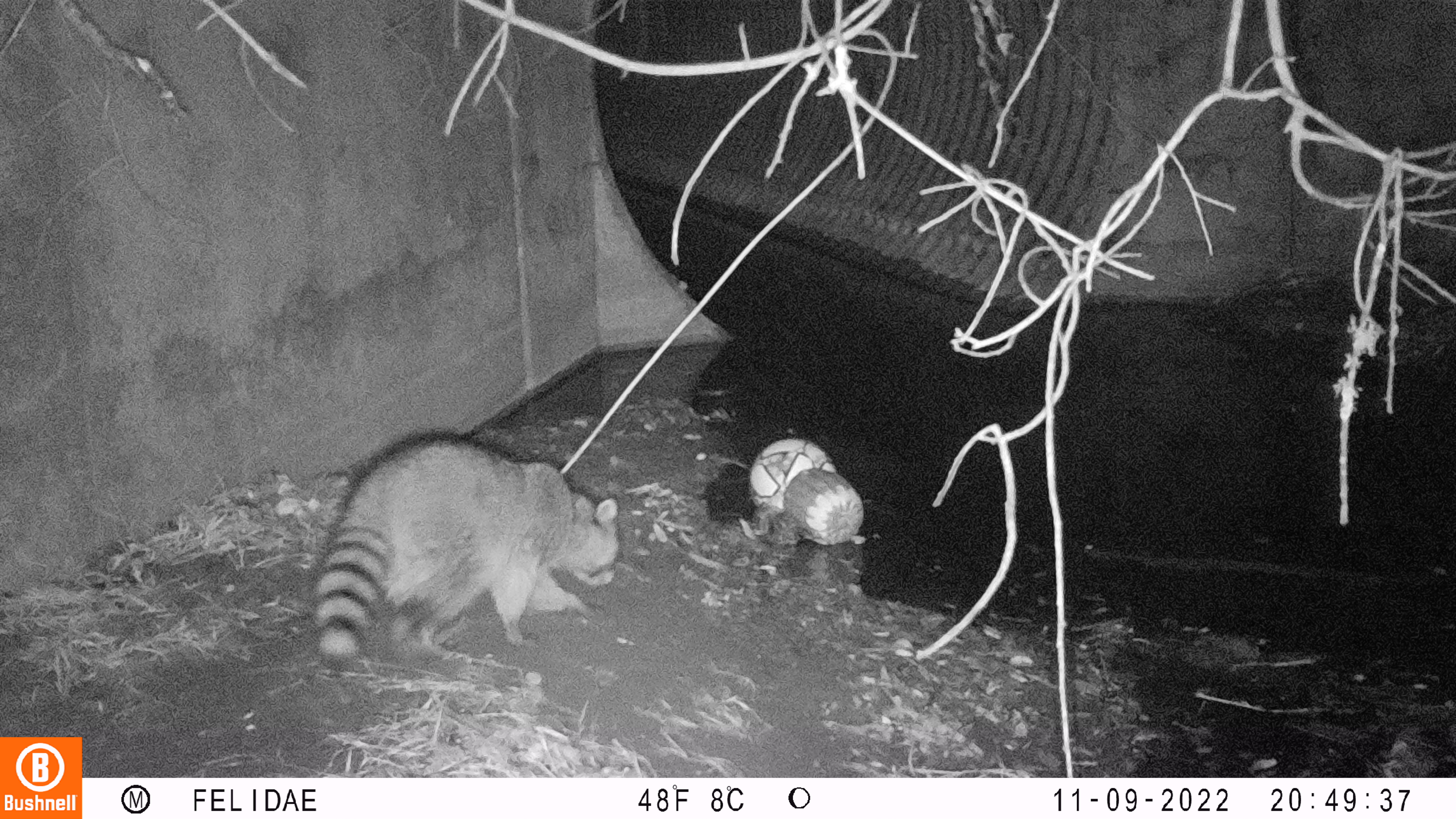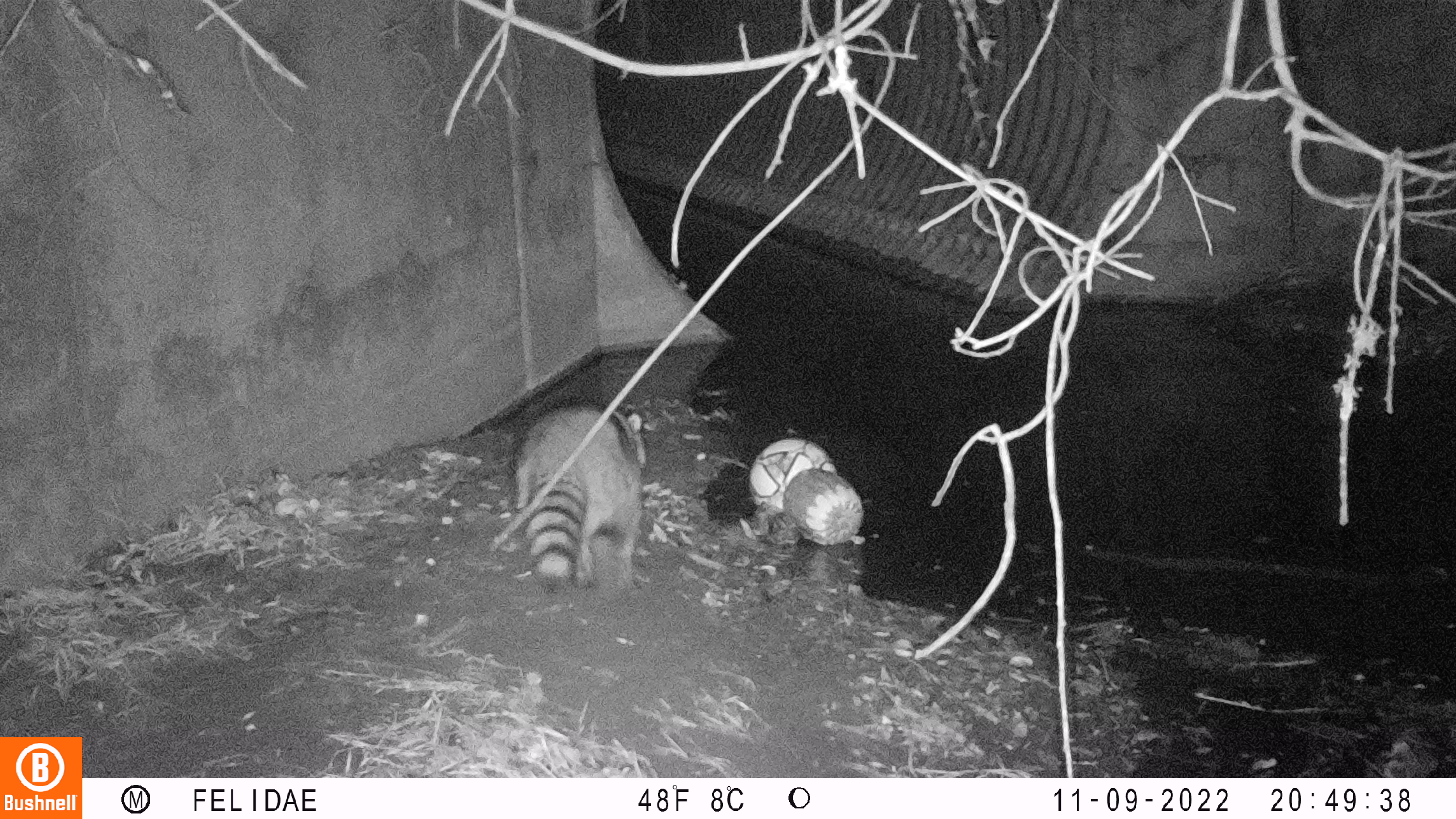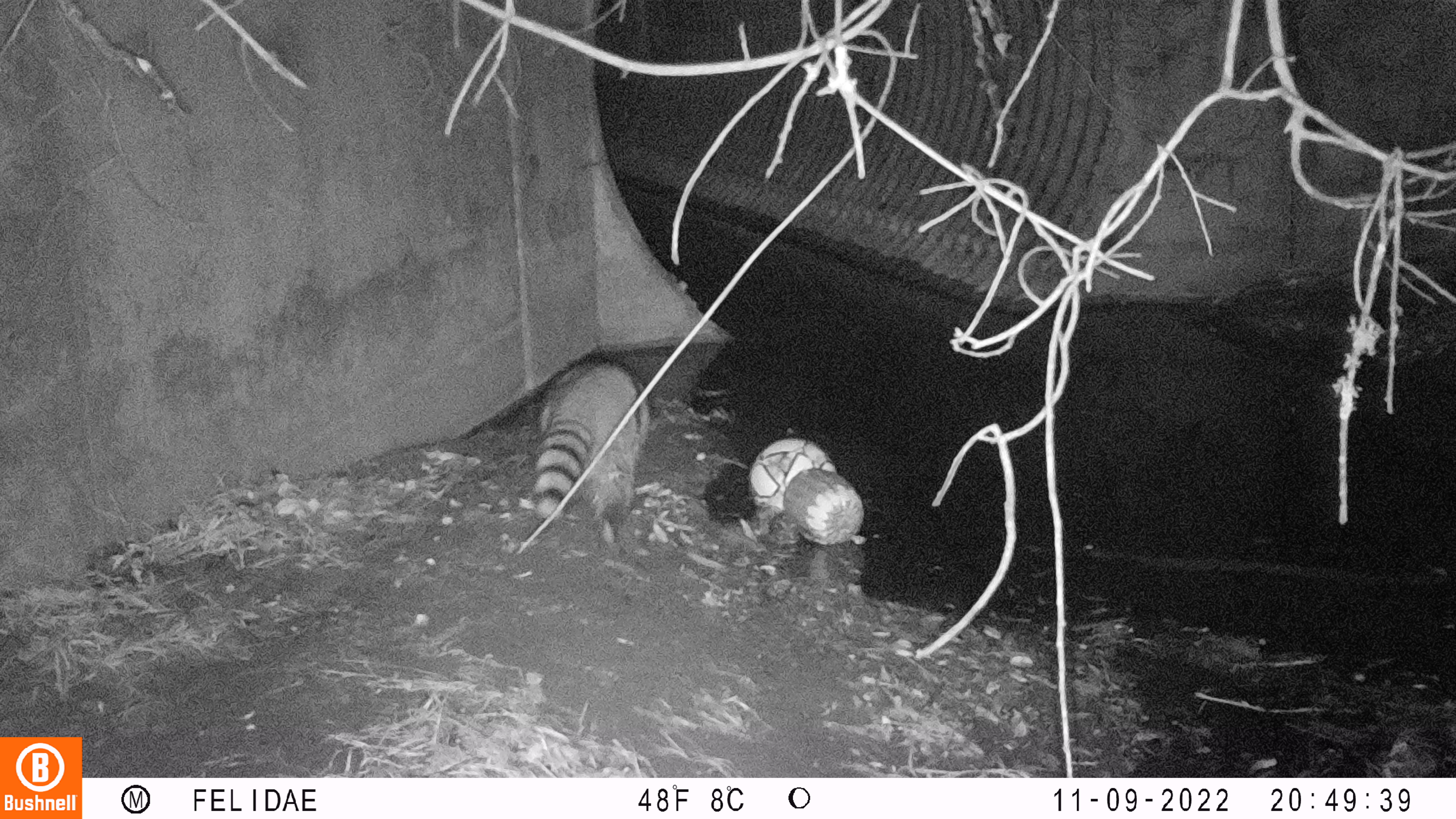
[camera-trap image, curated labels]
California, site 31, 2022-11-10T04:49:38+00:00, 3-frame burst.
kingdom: Animalia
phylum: Chordata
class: Mammalia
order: Carnivora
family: Procyonidae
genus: Procyon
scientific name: Procyon lotor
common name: raccoon